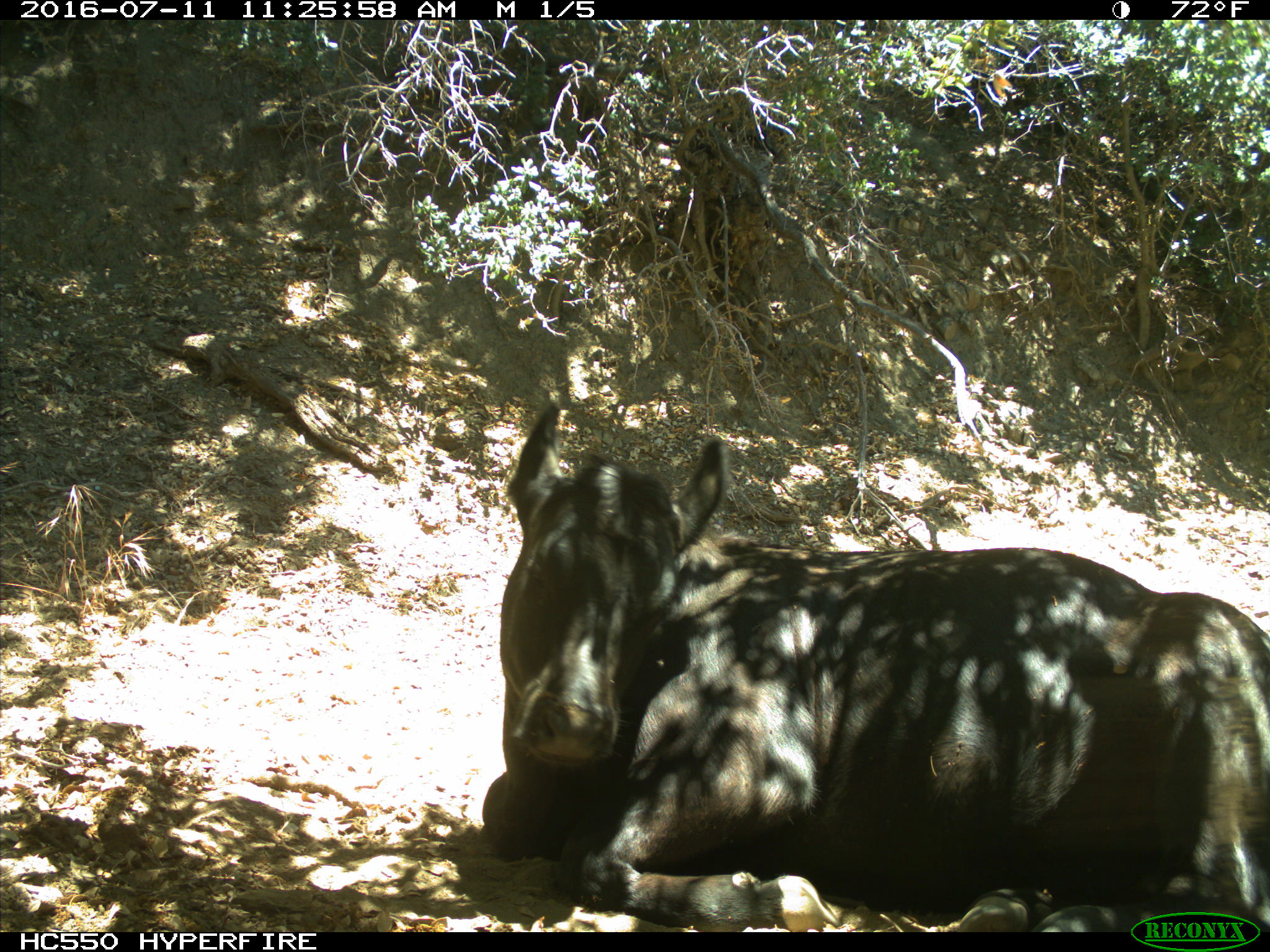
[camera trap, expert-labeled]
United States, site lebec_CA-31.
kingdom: Animalia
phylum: Chordata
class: Mammalia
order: Artiodactyla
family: Bovidae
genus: Bos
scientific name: Bos taurus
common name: domestic cow